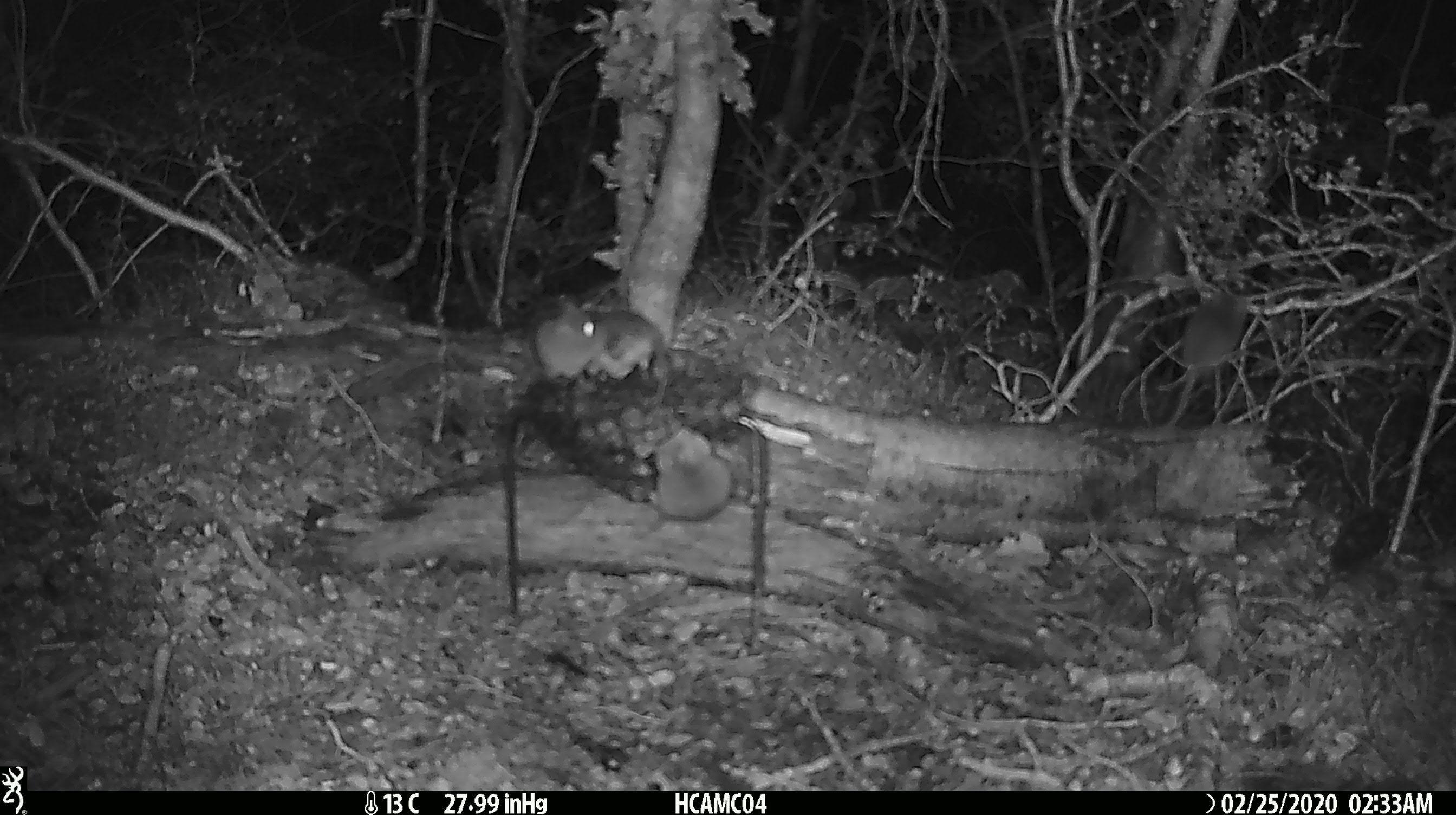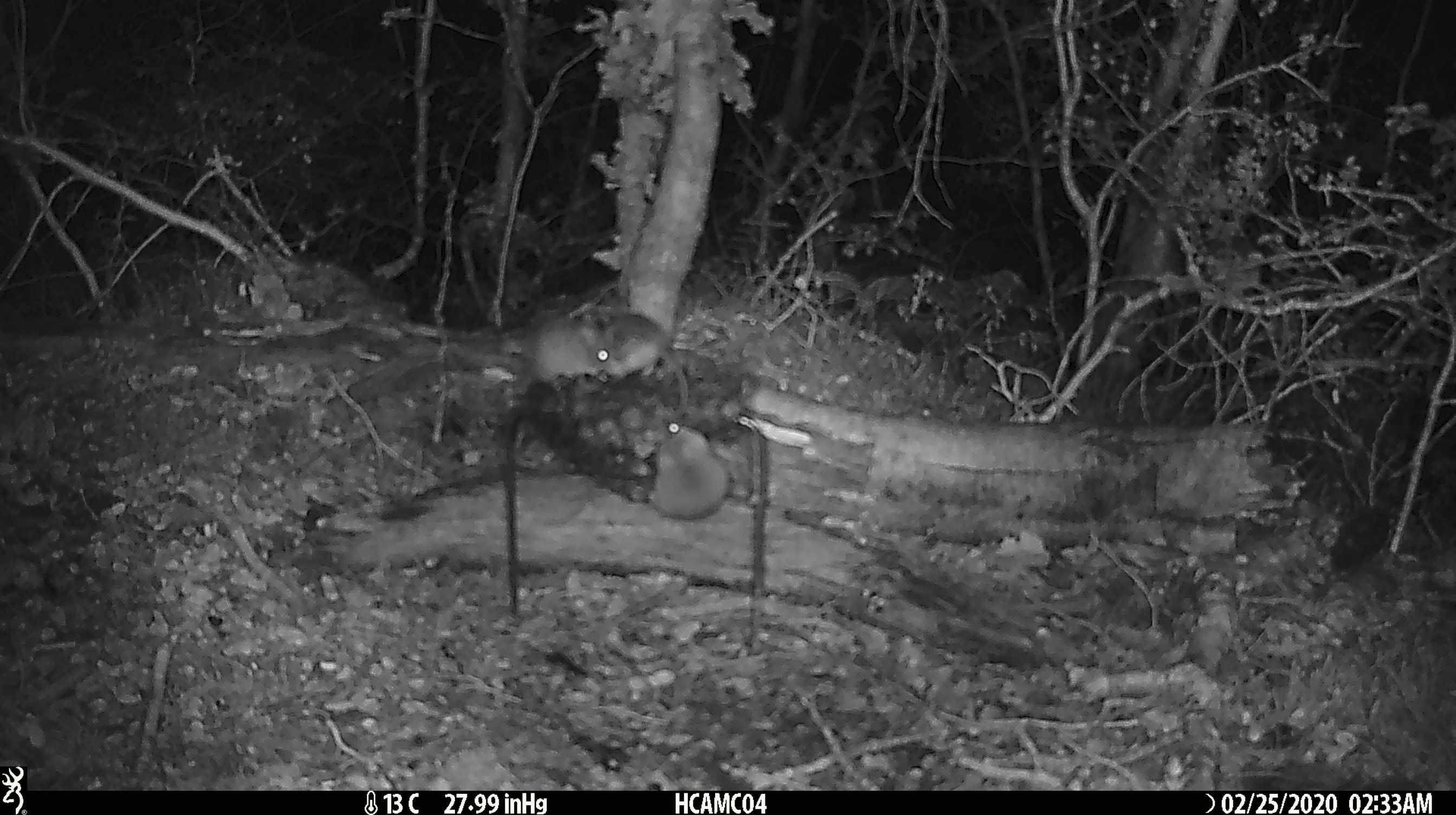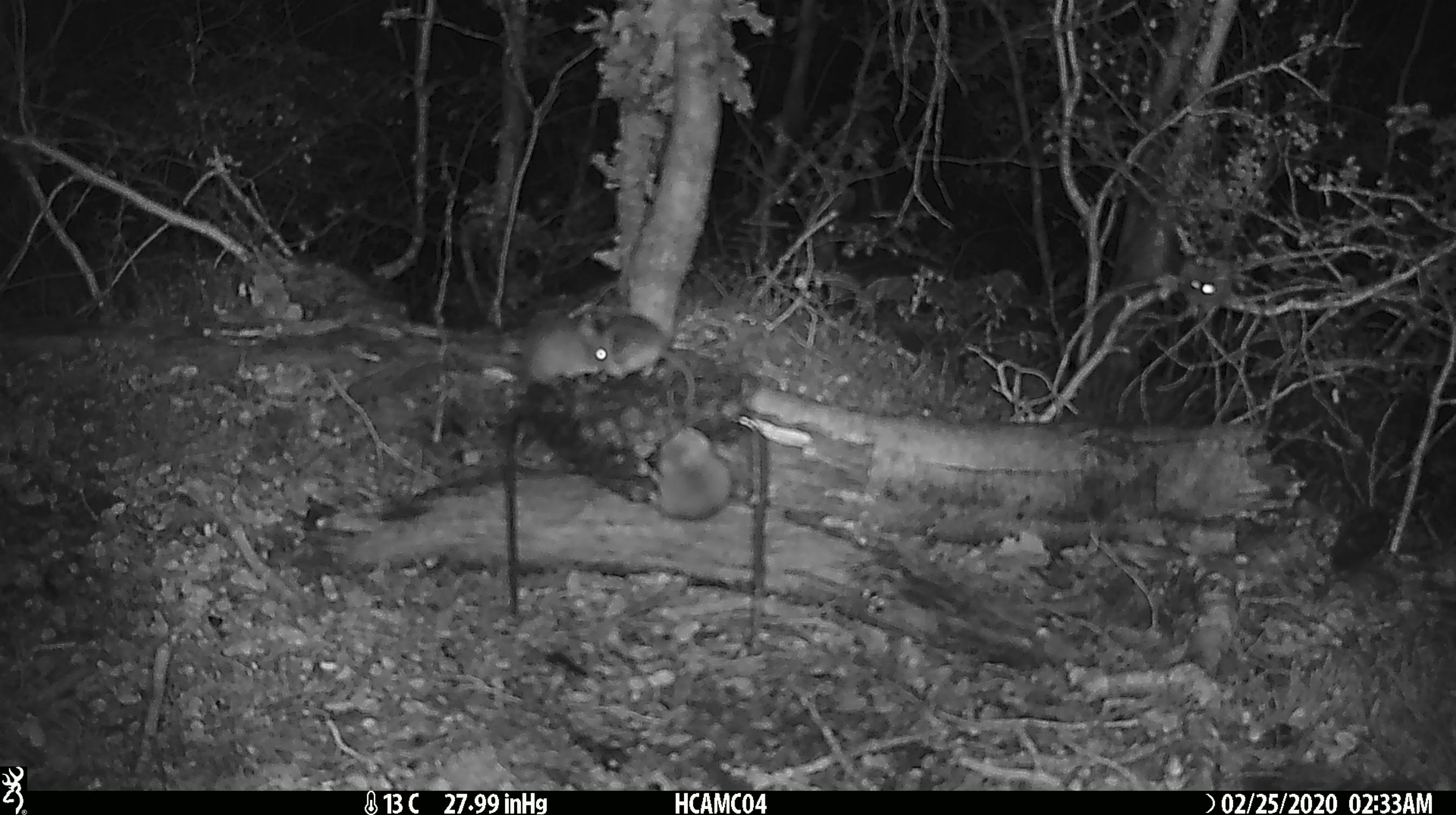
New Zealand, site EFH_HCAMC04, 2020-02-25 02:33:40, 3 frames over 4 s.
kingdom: Animalia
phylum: Chordata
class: Mammalia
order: Rodentia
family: Muridae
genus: Mus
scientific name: Mus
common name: mouse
Mouse (Mus).